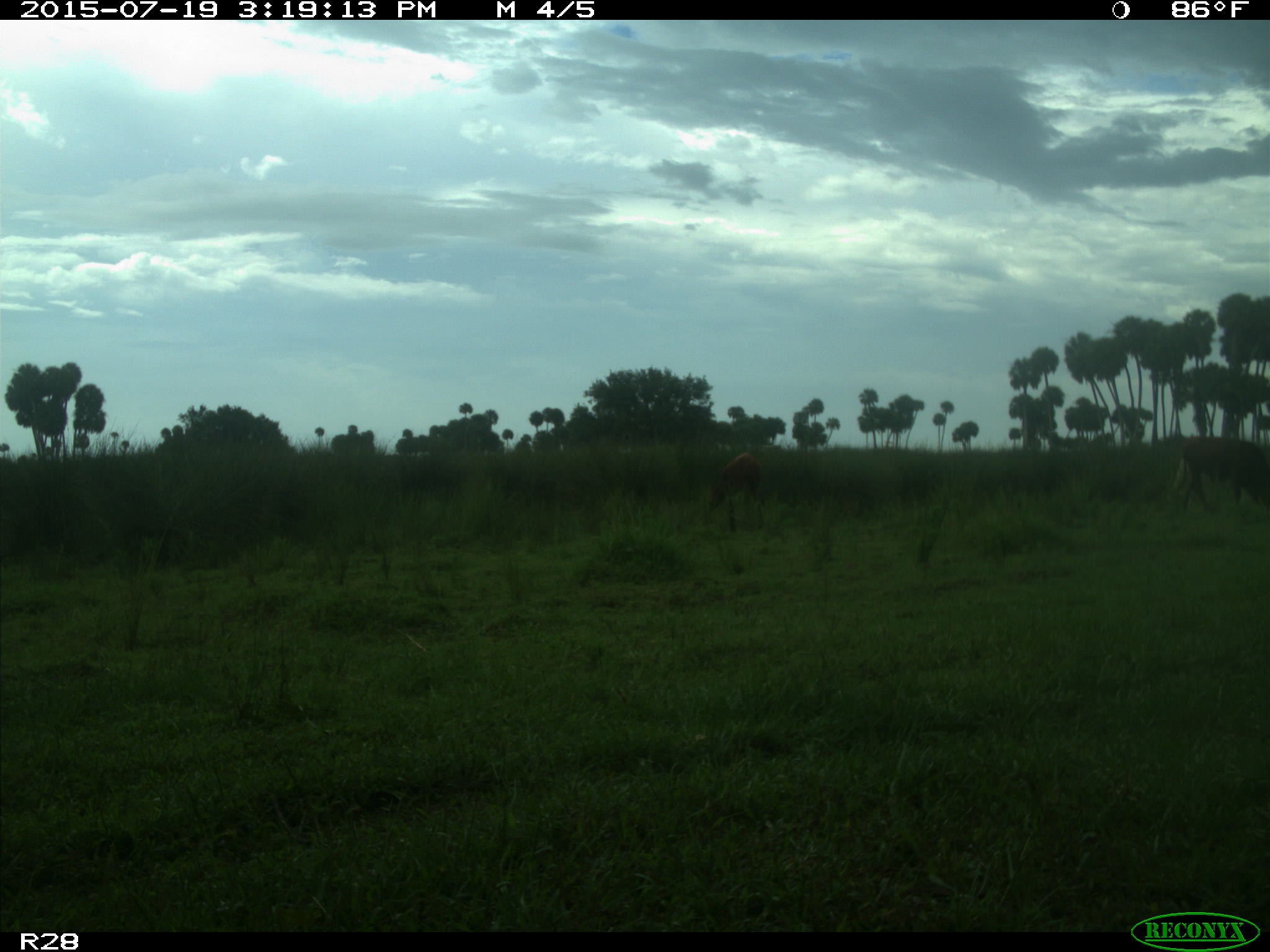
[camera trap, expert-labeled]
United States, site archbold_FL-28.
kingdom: Animalia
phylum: Chordata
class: Mammalia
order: Artiodactyla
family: Bovidae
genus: Bos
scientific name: Bos taurus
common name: domestic cow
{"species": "Bos taurus (domestic cow)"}